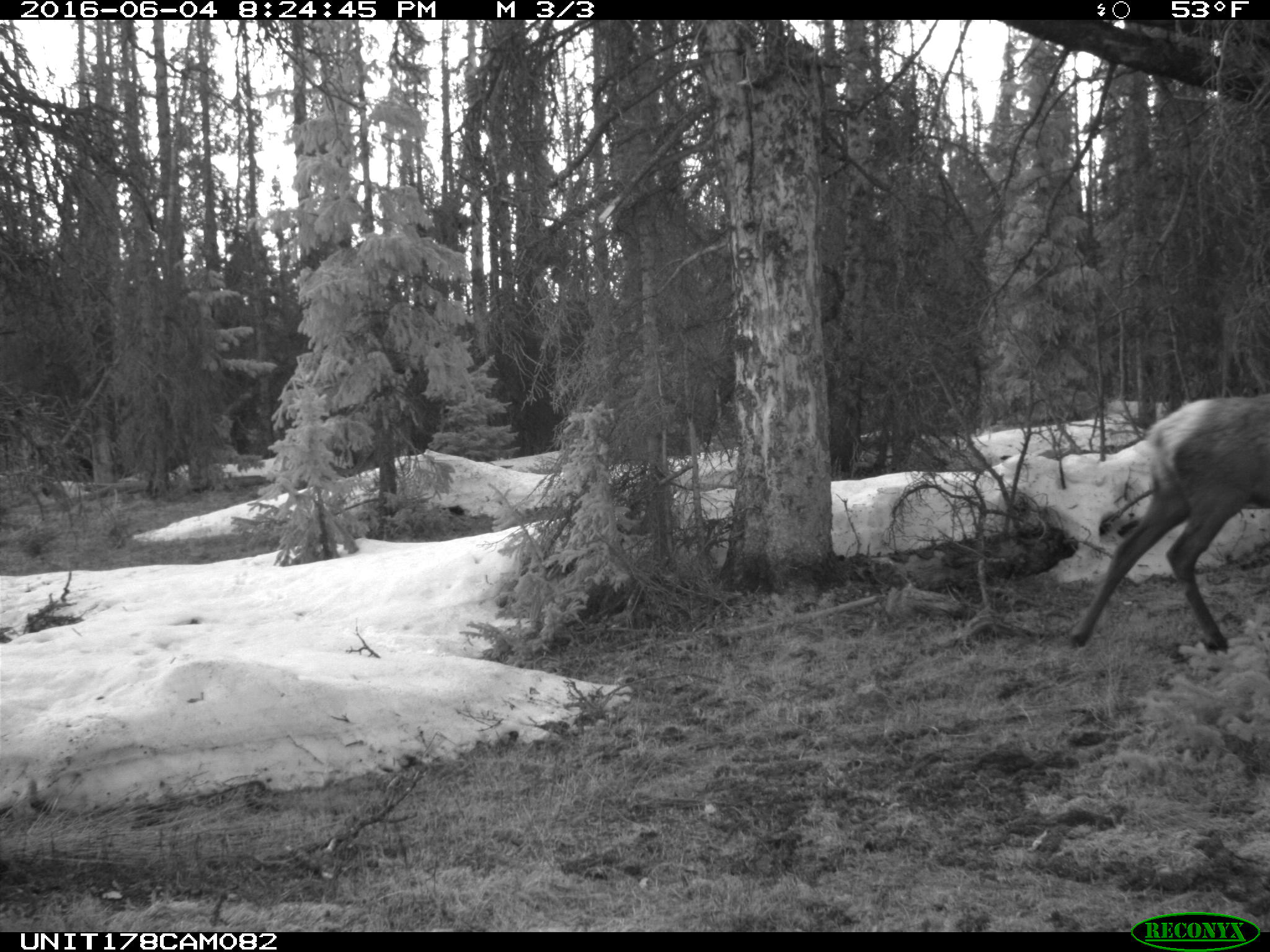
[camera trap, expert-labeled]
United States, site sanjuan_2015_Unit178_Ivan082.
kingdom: Animalia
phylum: Chordata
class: Mammalia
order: Artiodactyla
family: Cervidae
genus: Cervus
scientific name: Cervus elaphus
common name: red deer